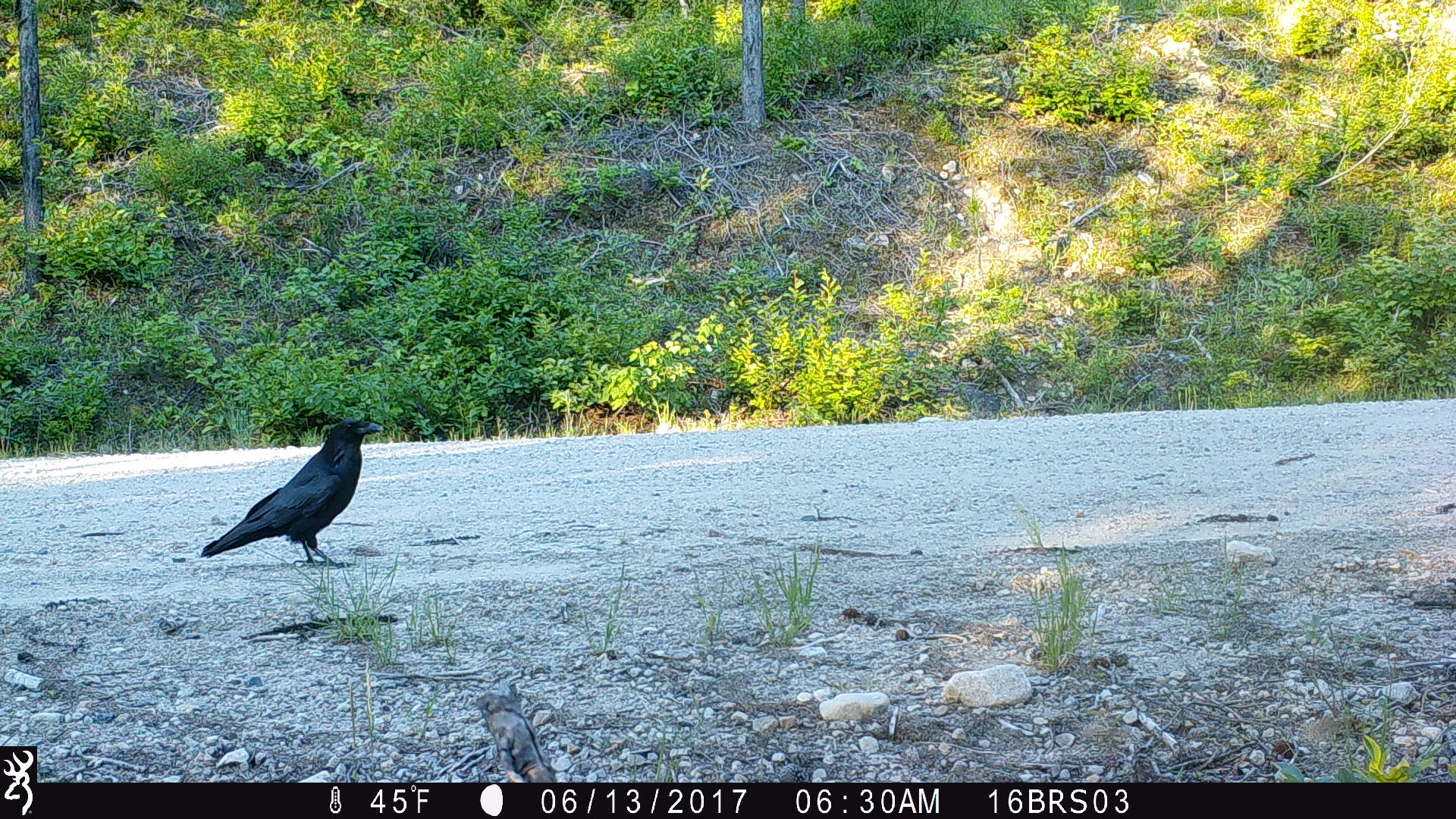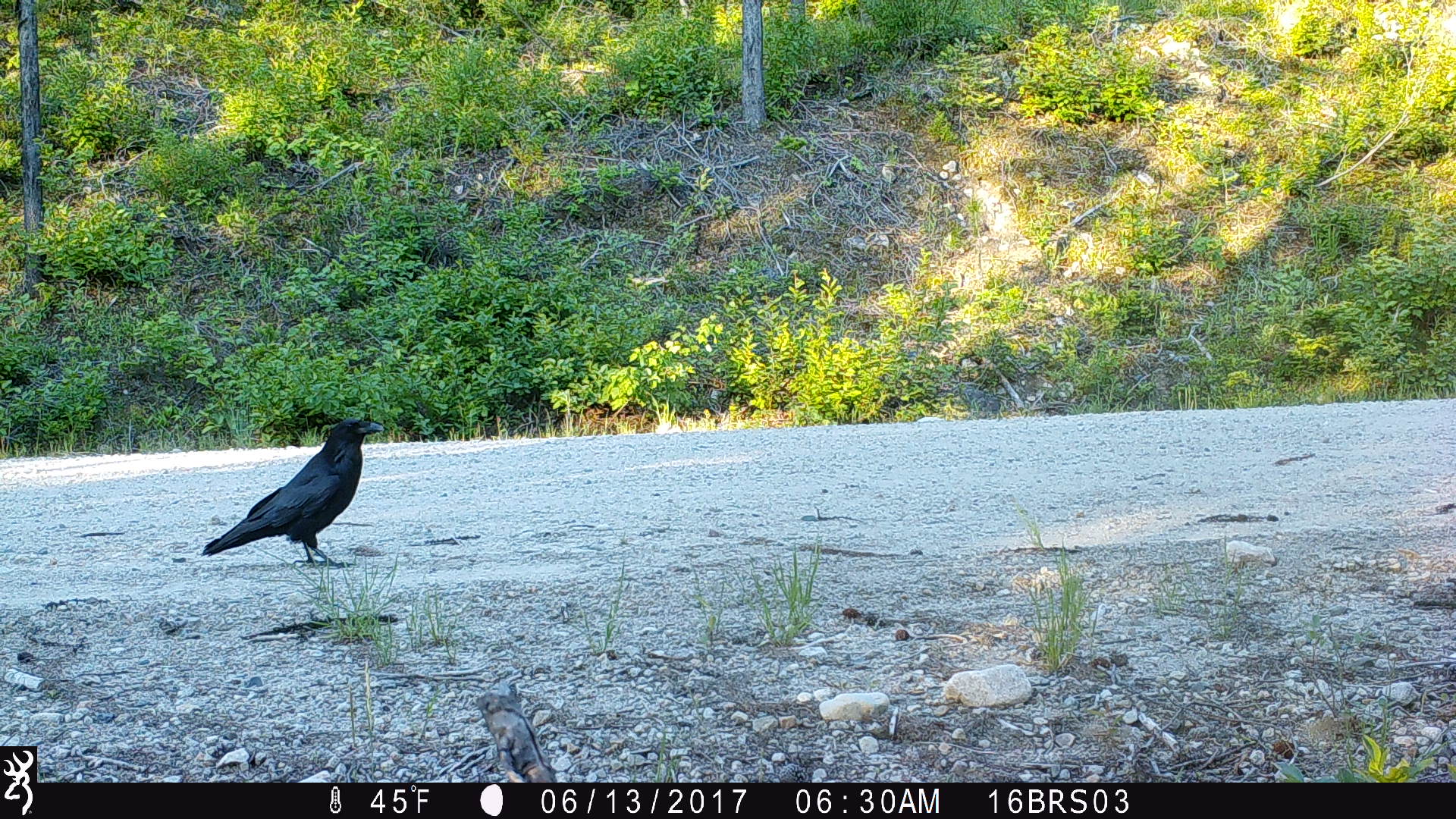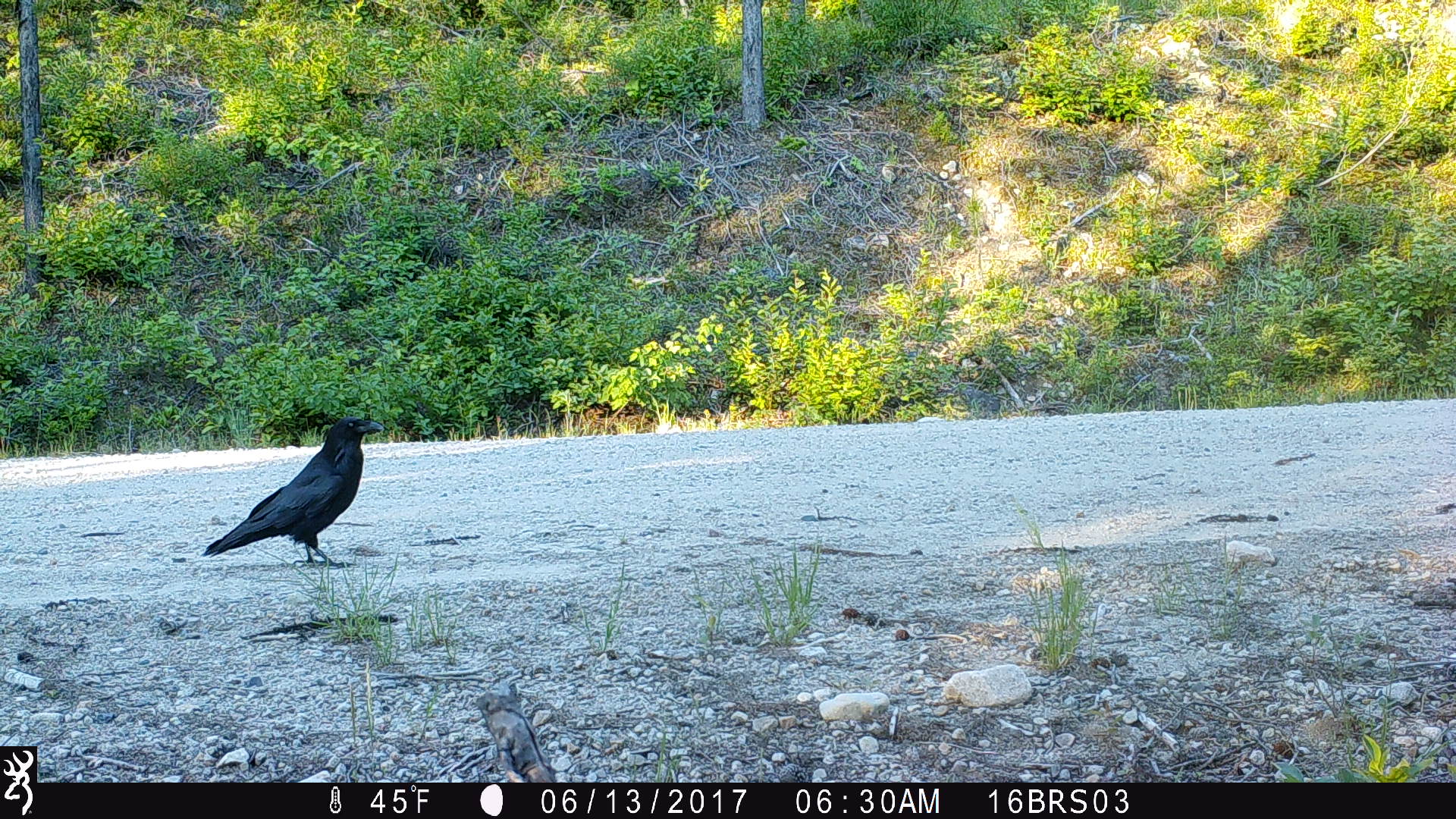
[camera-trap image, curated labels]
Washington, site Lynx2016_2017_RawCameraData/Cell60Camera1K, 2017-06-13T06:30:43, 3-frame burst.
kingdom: Animalia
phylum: Chordata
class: Aves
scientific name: Aves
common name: birds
Aves (birds). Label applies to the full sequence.